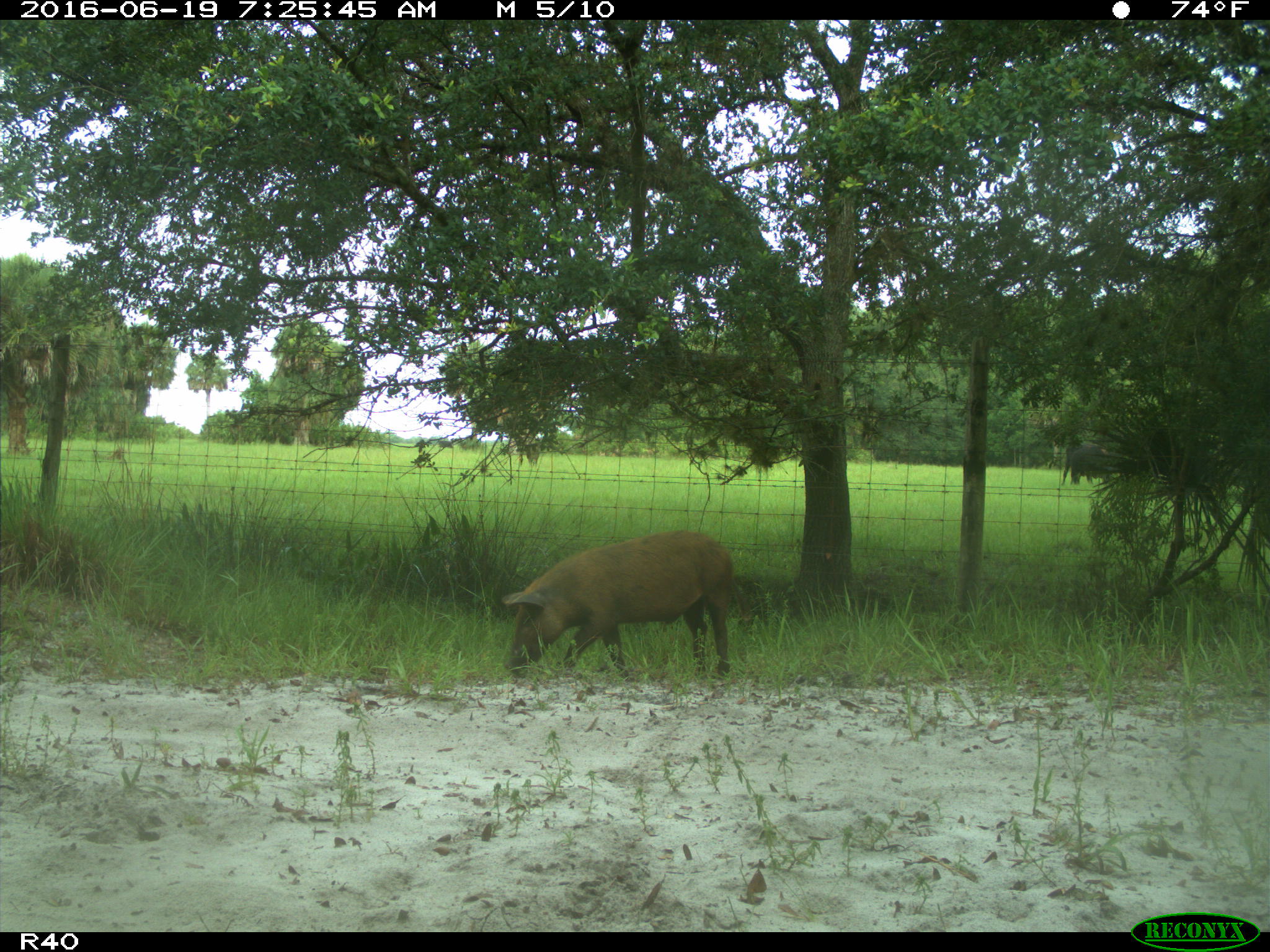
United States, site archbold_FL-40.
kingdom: Animalia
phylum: Chordata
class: Mammalia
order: Artiodactyla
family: Suidae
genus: Sus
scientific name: Sus scrofa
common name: wild boar